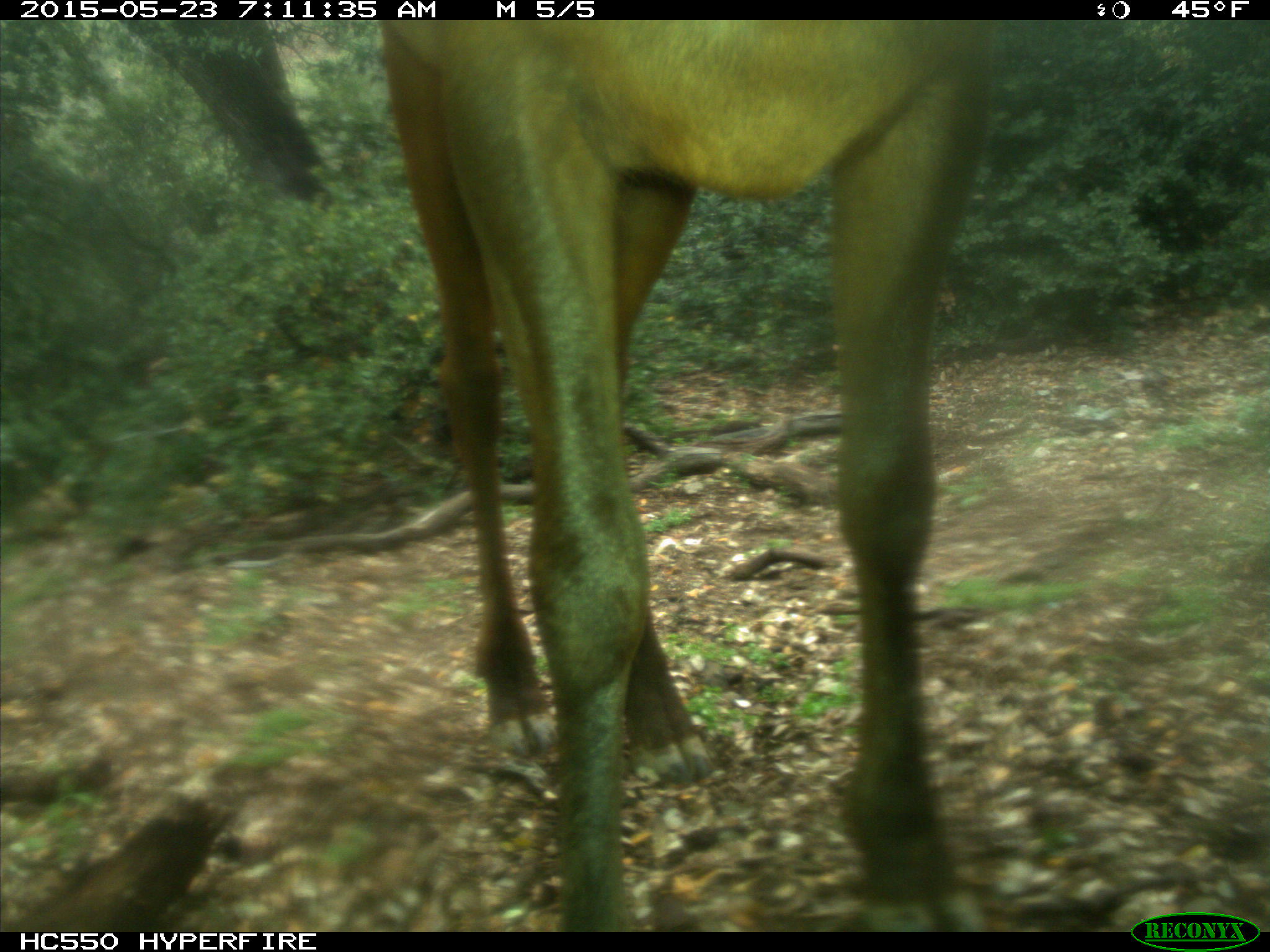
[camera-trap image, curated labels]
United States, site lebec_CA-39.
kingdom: Animalia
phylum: Chordata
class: Mammalia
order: Artiodactyla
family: Cervidae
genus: Cervus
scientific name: Cervus canadensis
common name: elk